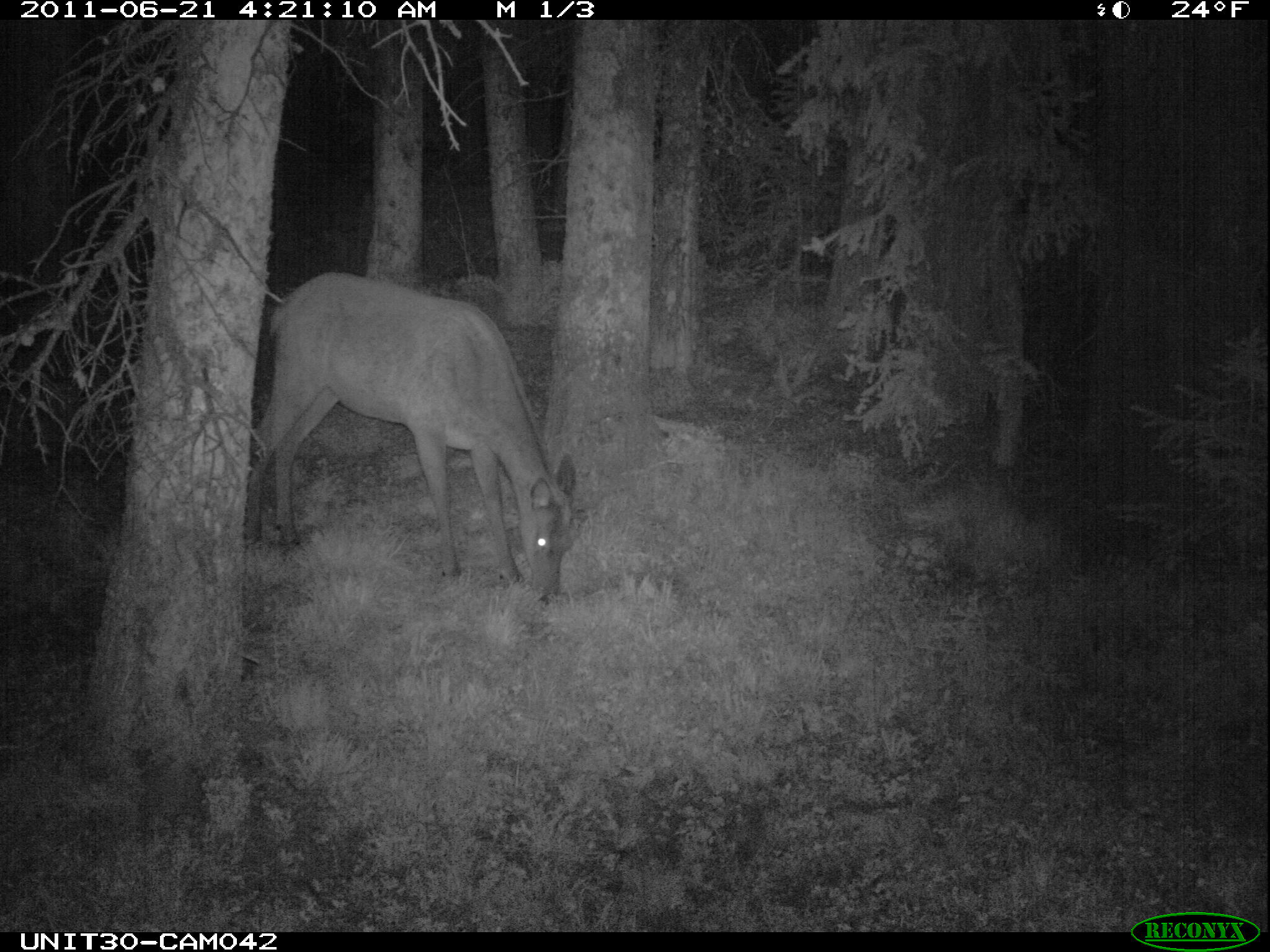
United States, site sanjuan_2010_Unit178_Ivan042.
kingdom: Animalia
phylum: Chordata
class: Mammalia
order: Artiodactyla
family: Cervidae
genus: Cervus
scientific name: Cervus elaphus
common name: red deer